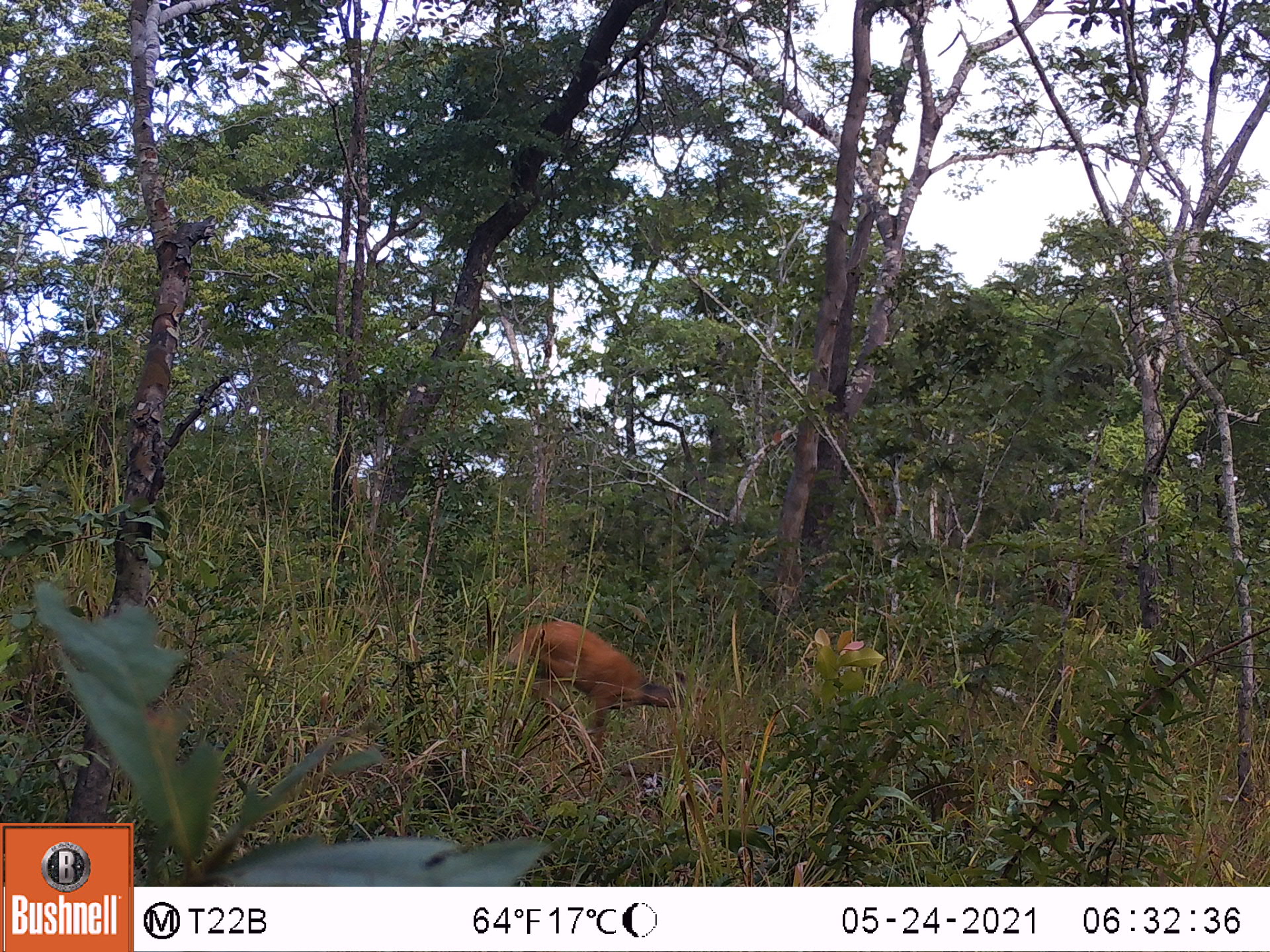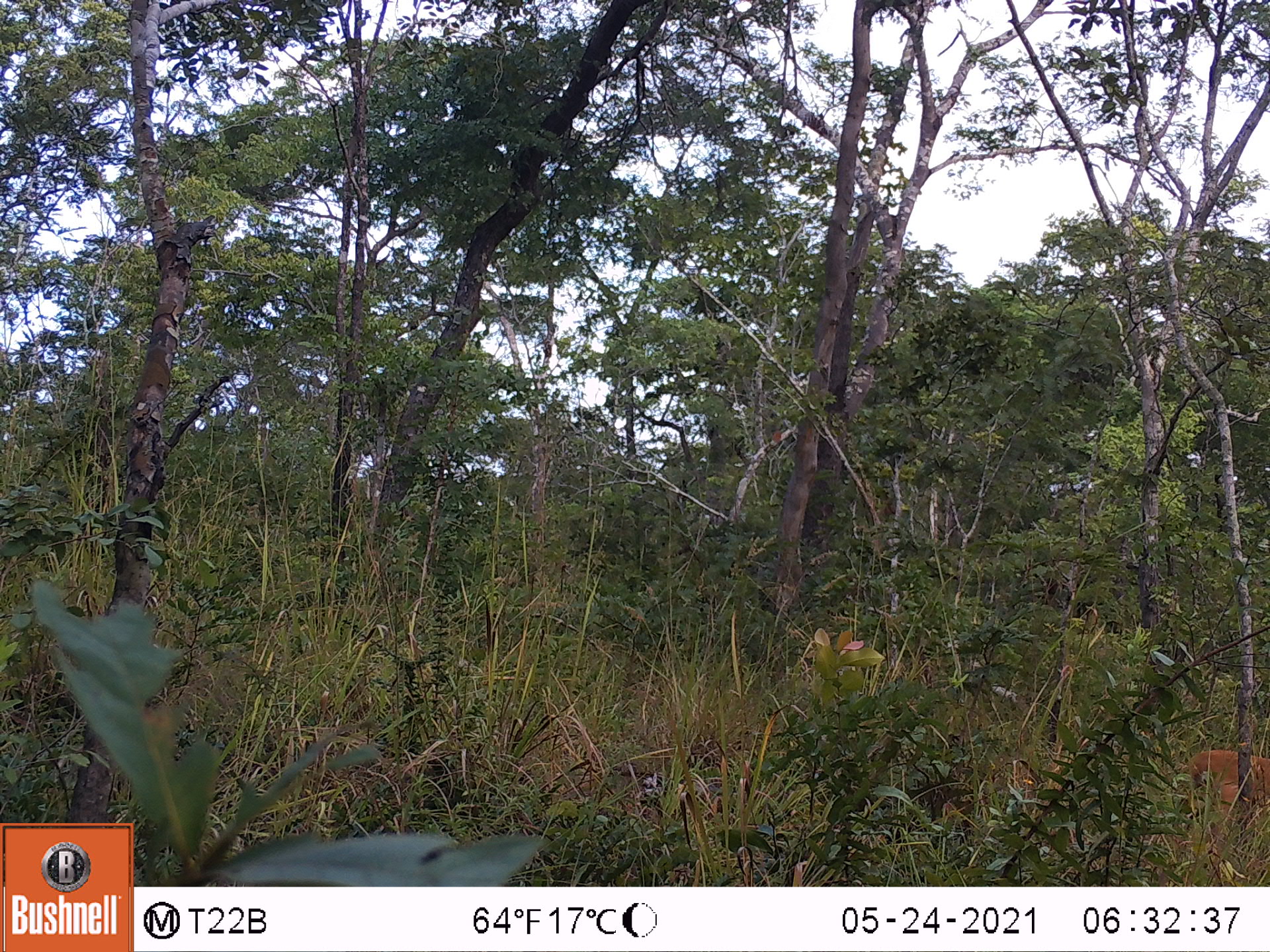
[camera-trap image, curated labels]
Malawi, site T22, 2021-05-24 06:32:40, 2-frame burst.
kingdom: Animalia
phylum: Chordata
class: Mammalia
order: Artiodactyla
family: Bovidae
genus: Cephalophorus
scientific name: Cephalophorus natalensis natalensis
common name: red duiker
Red duiker (Cephalophorus natalensis natalensis), count 1.